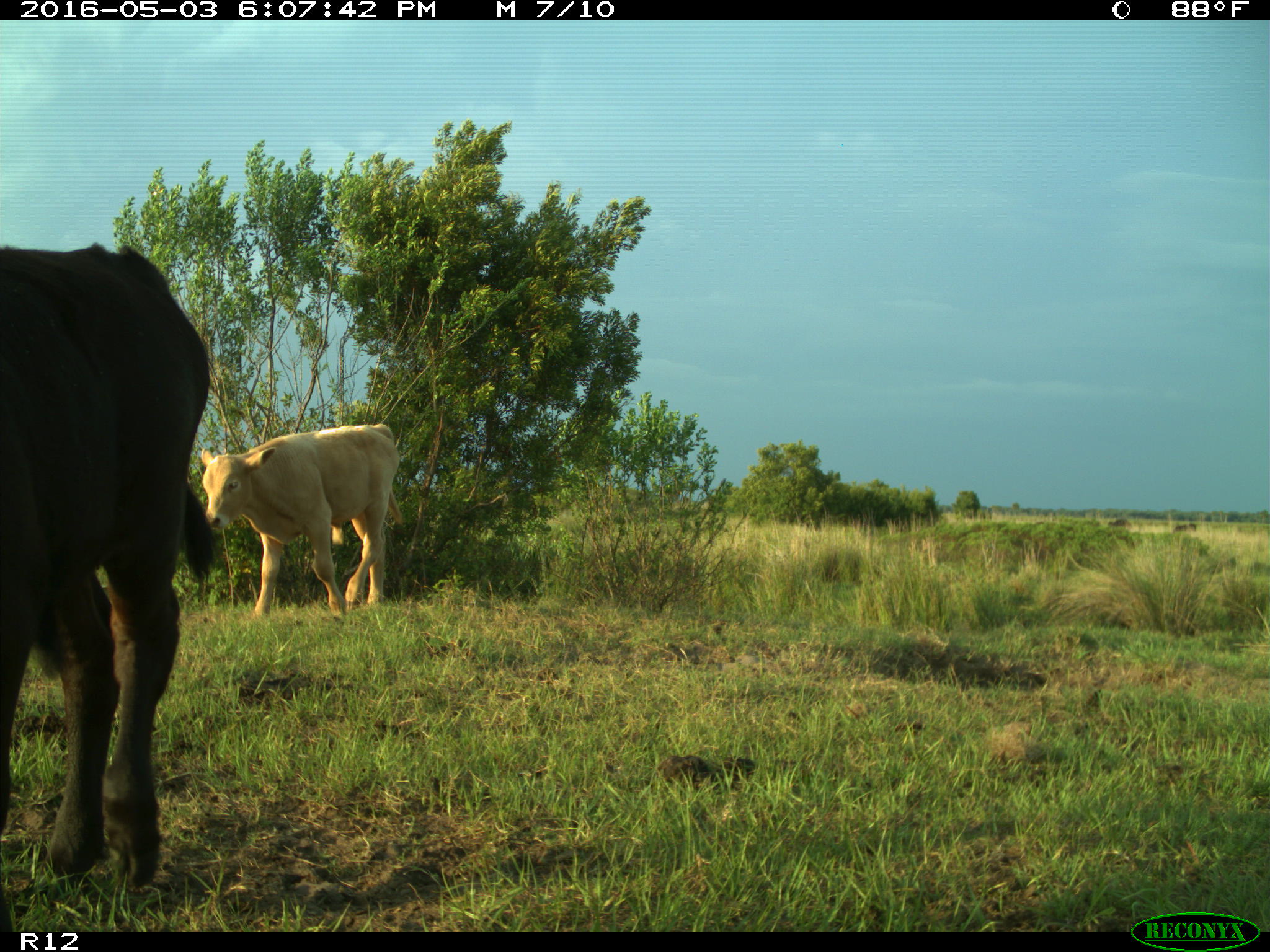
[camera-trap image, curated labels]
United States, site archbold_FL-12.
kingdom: Animalia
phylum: Chordata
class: Mammalia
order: Artiodactyla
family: Bovidae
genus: Bos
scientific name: Bos taurus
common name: domestic cow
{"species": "Bos taurus (domestic cow)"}